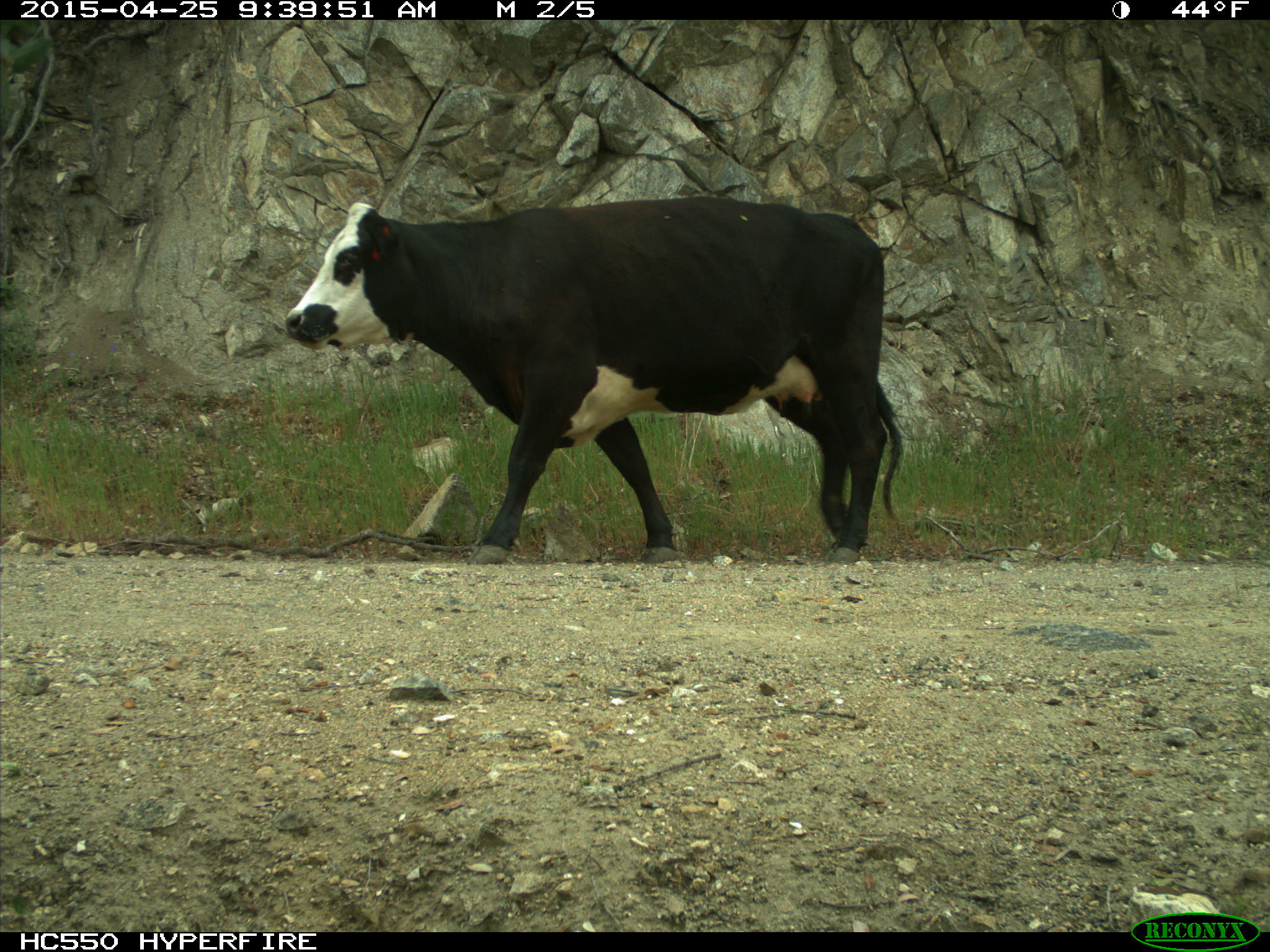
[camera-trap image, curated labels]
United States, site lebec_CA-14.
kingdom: Animalia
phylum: Chordata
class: Mammalia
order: Artiodactyla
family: Bovidae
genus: Bos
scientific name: Bos taurus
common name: domestic cow